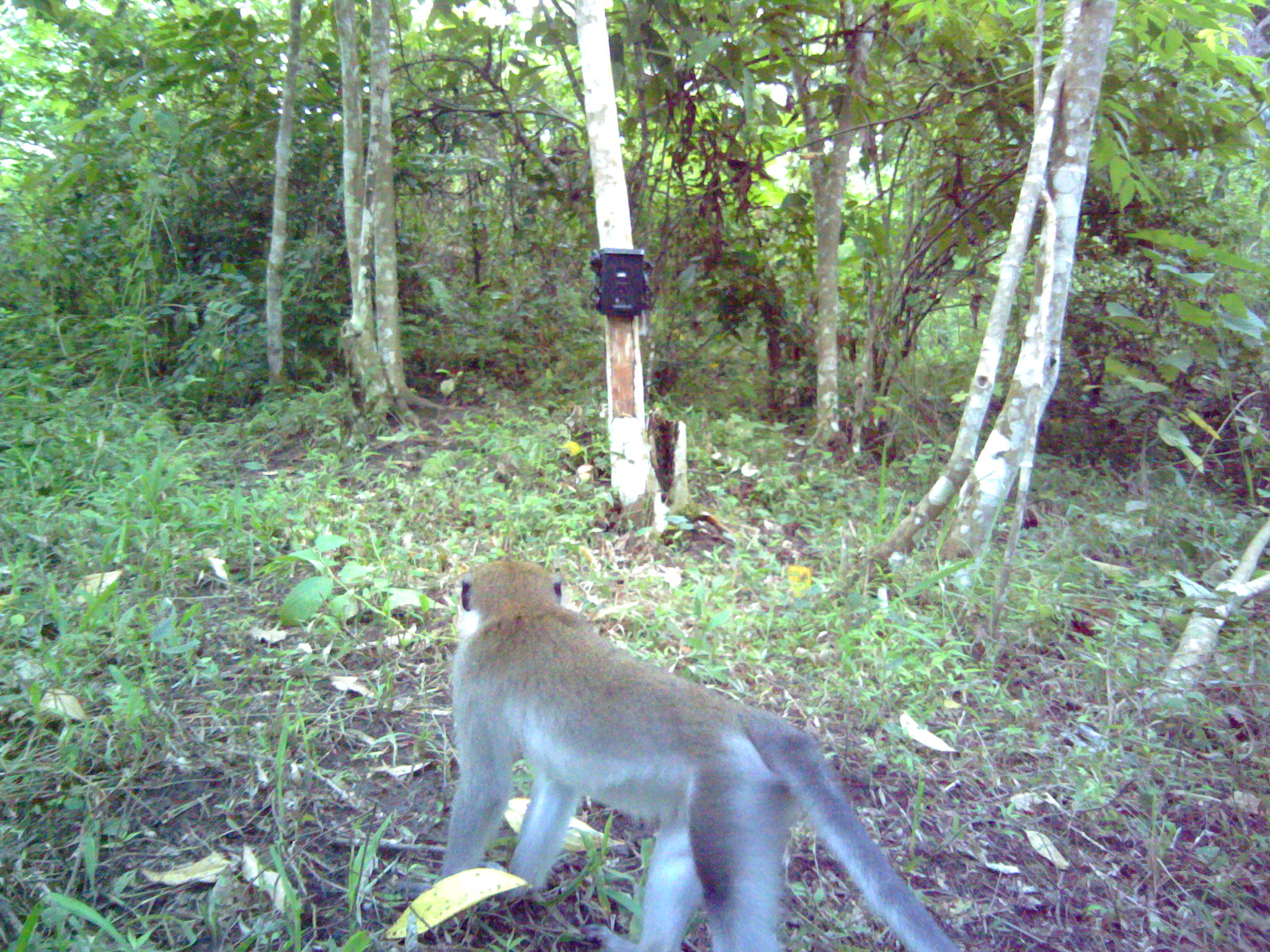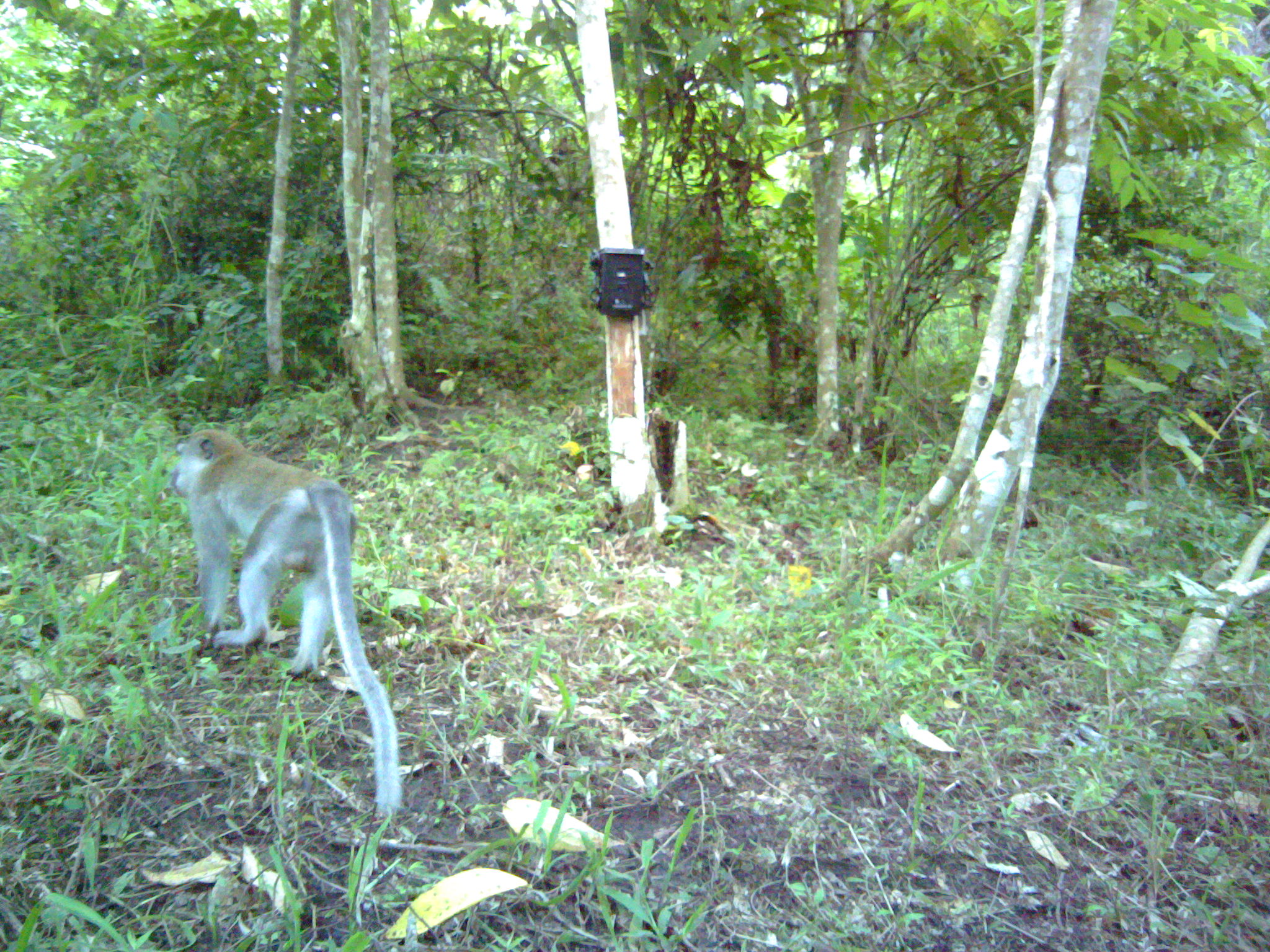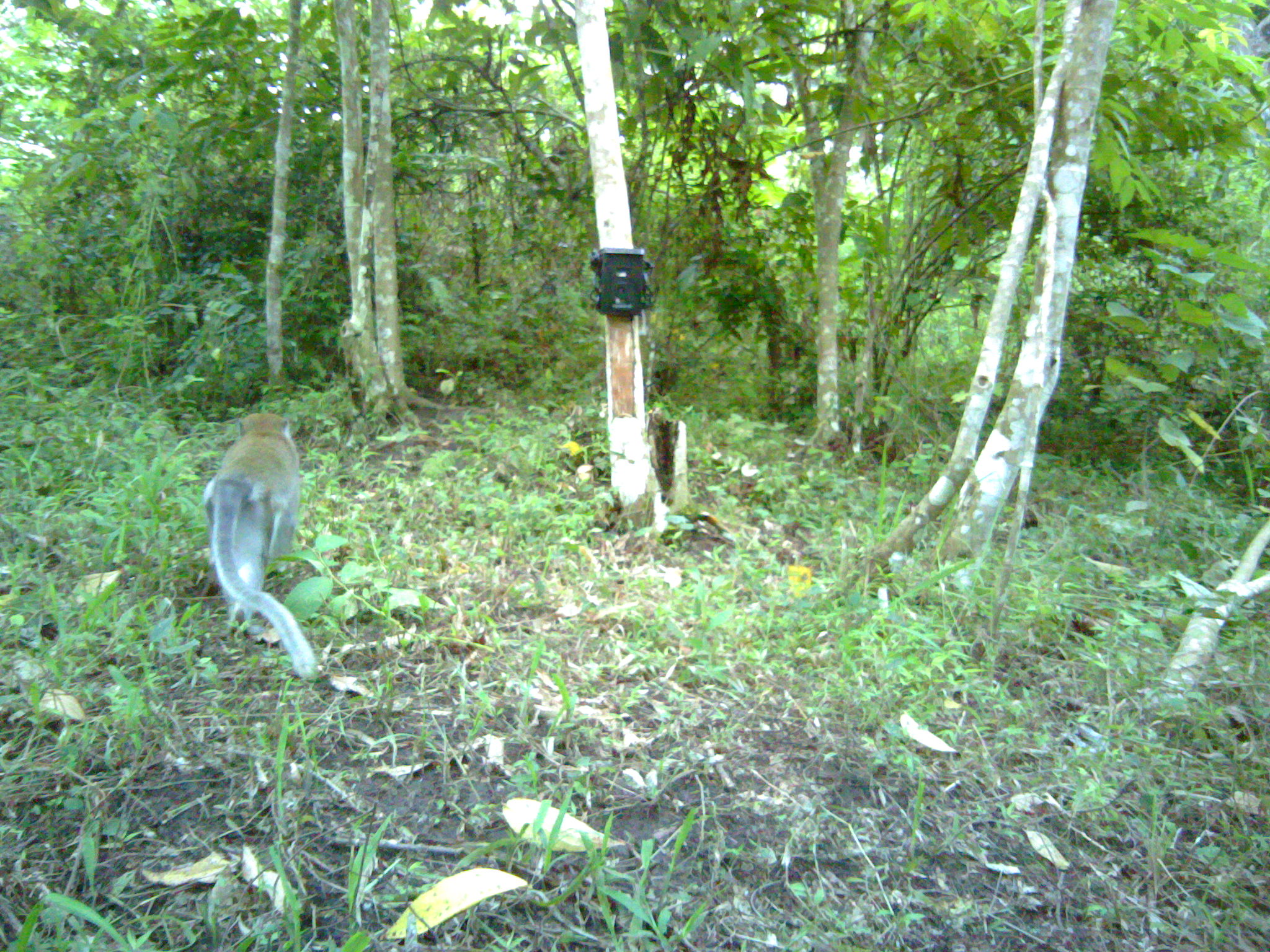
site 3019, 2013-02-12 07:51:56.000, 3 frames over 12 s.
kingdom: Animalia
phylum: Chordata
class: Mammalia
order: Primates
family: Cercopithecidae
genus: Macaca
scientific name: Macaca fascicularis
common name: crab-eating macaque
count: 1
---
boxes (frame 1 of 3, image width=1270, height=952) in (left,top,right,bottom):
macaca fascicularis: (433,554,971,947)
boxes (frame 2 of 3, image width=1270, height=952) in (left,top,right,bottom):
macaca fascicularis: (172,425,408,819)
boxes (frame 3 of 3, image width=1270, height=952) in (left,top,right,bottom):
macaca fascicularis: (200,410,319,679)